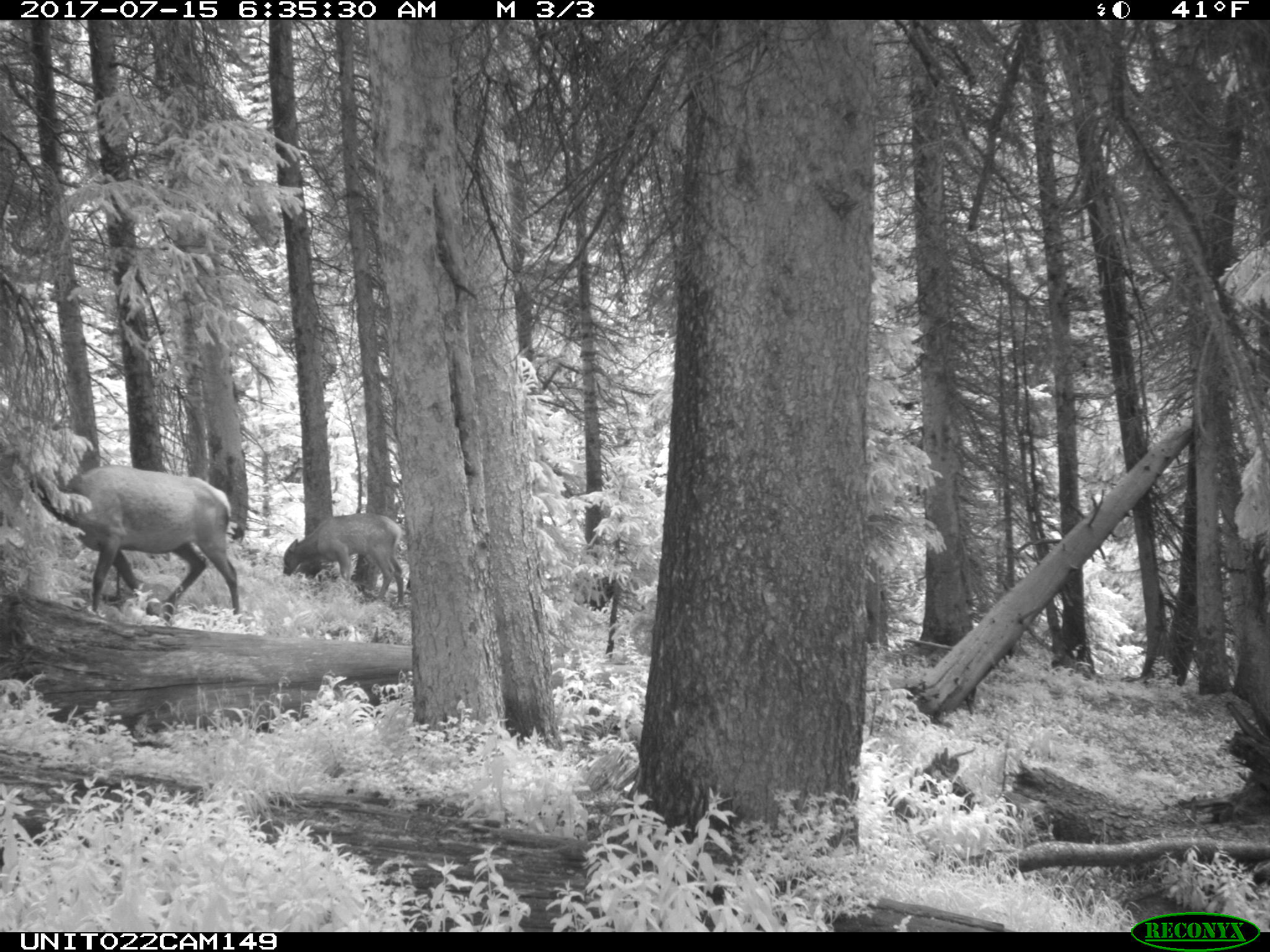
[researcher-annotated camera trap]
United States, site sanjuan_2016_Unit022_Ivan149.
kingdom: Animalia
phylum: Chordata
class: Mammalia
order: Artiodactyla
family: Cervidae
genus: Cervus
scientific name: Cervus elaphus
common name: red deer